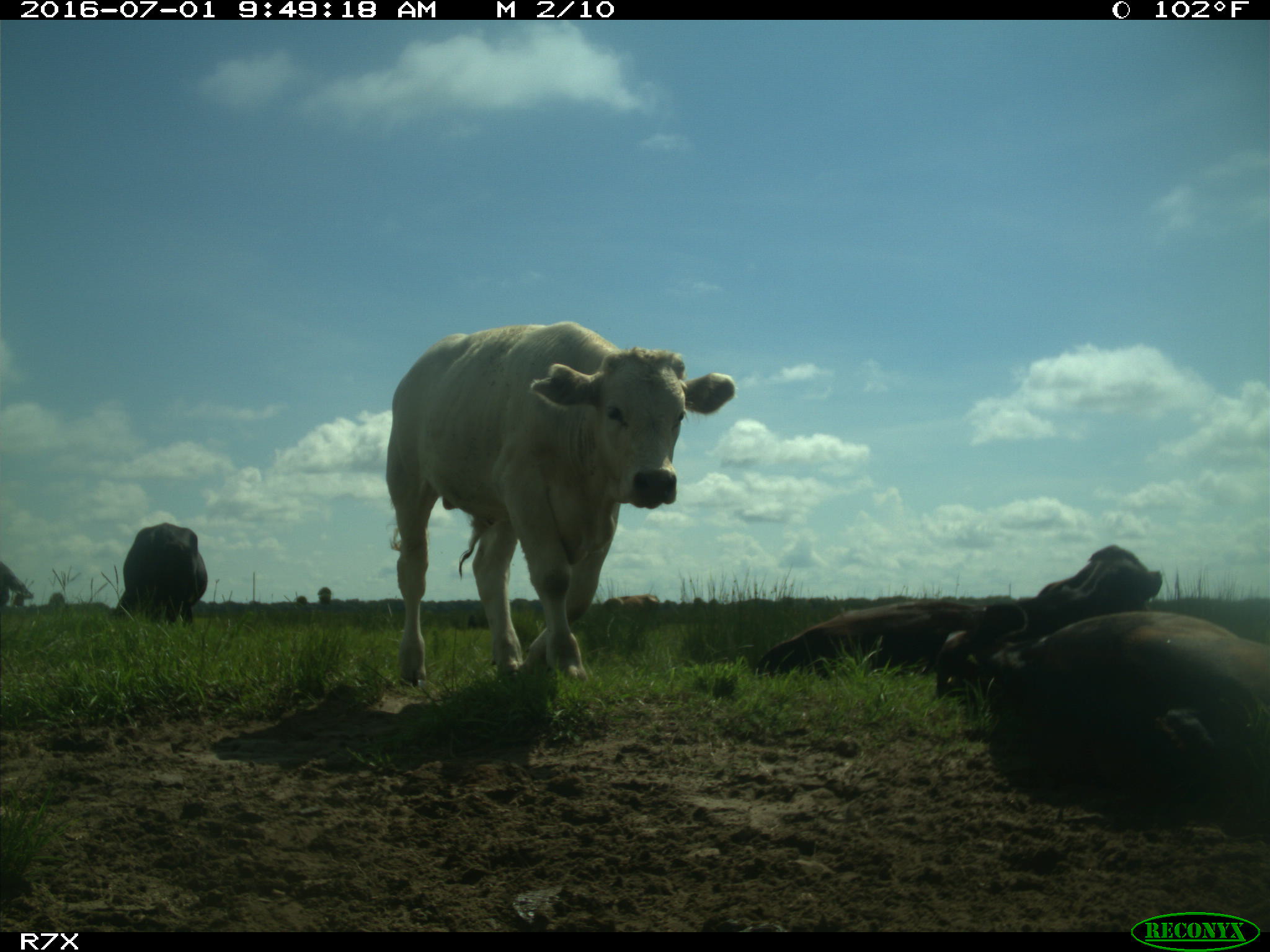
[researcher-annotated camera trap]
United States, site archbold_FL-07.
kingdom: Animalia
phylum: Chordata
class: Mammalia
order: Artiodactyla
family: Bovidae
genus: Bos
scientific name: Bos taurus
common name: domestic cow